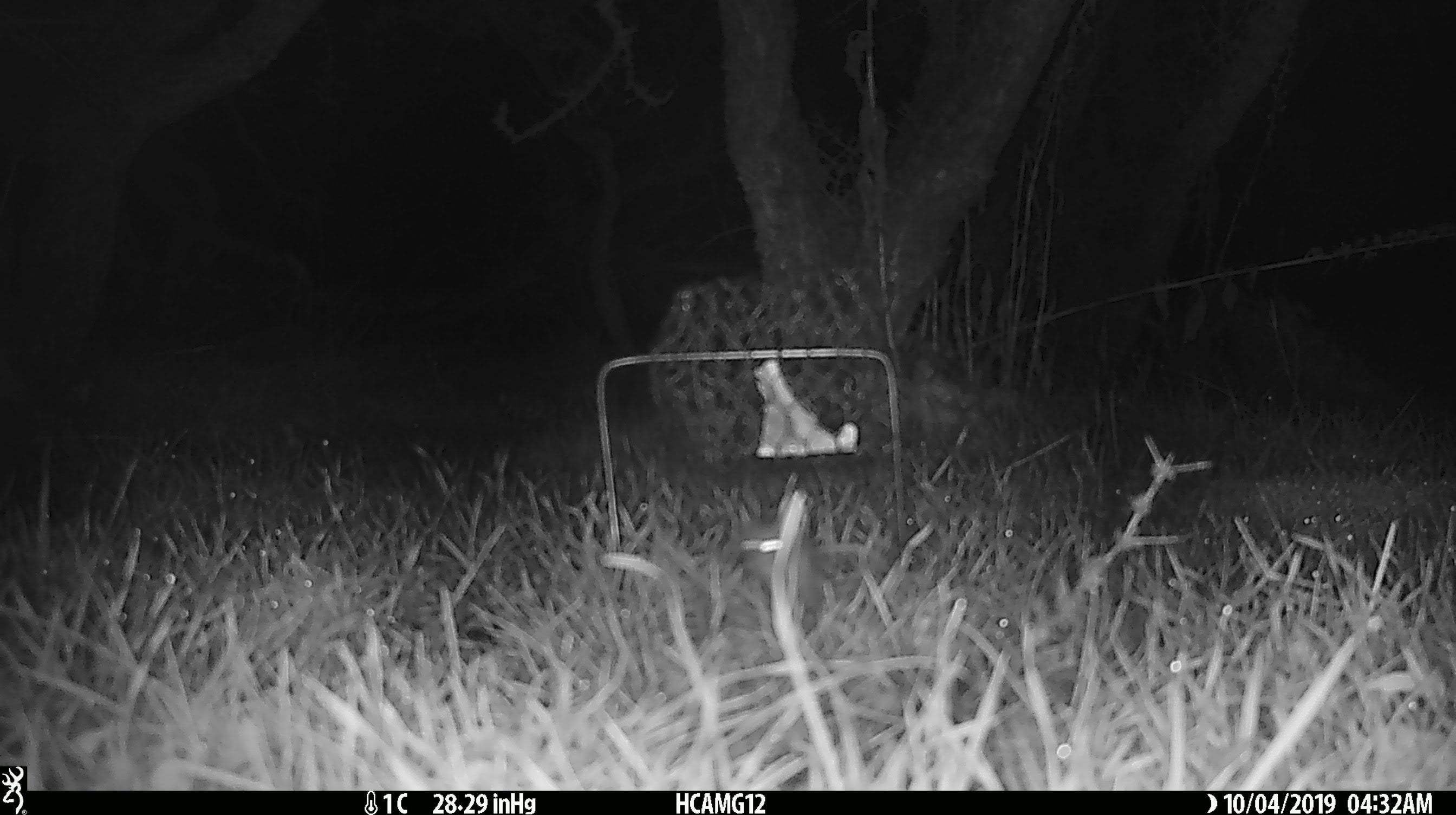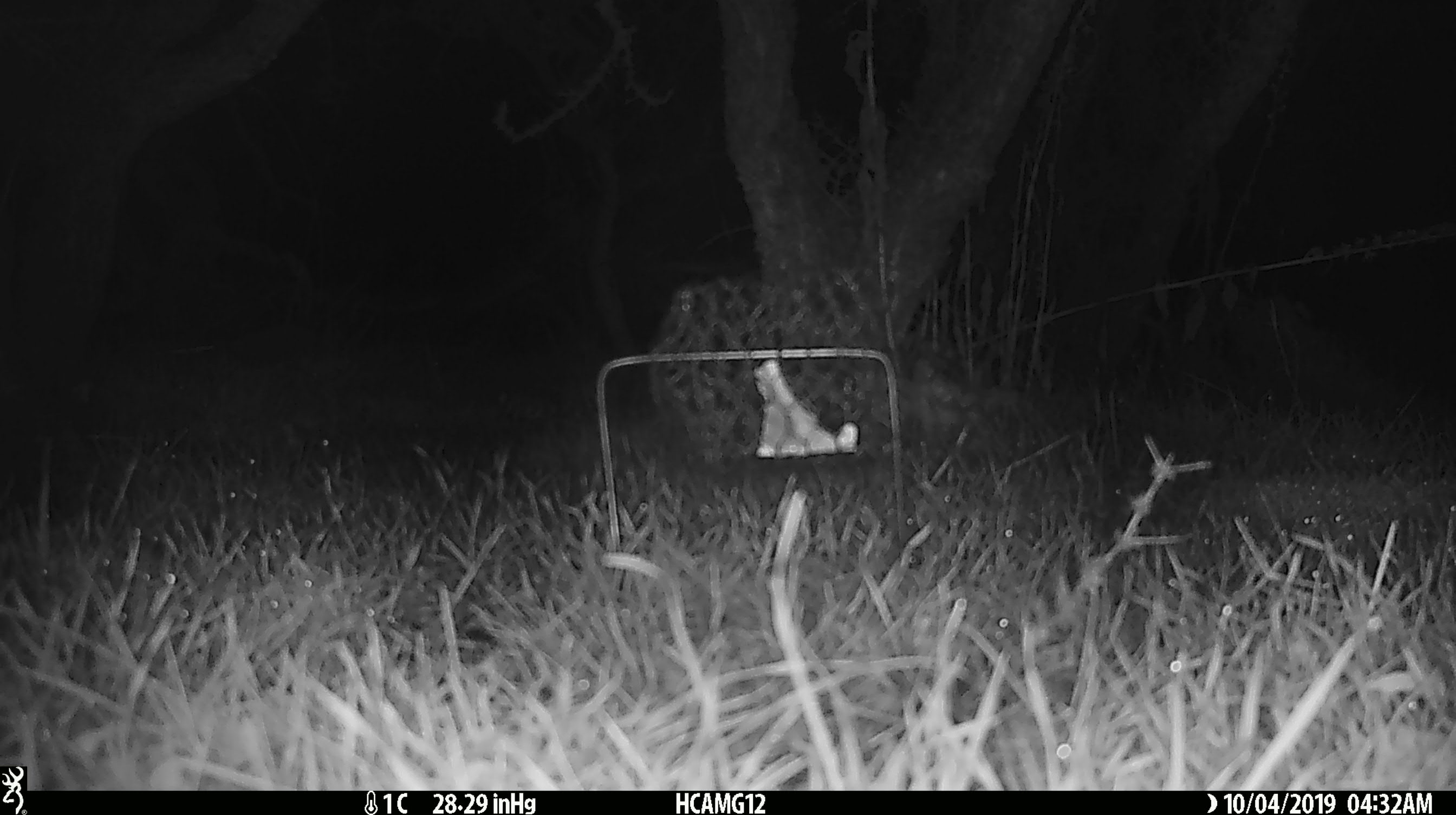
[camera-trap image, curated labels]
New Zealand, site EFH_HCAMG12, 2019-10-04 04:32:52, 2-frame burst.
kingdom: Animalia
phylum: Chordata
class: Mammalia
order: Rodentia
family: Muridae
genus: Mus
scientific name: Mus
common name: mouse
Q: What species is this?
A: Mouse (Mus).